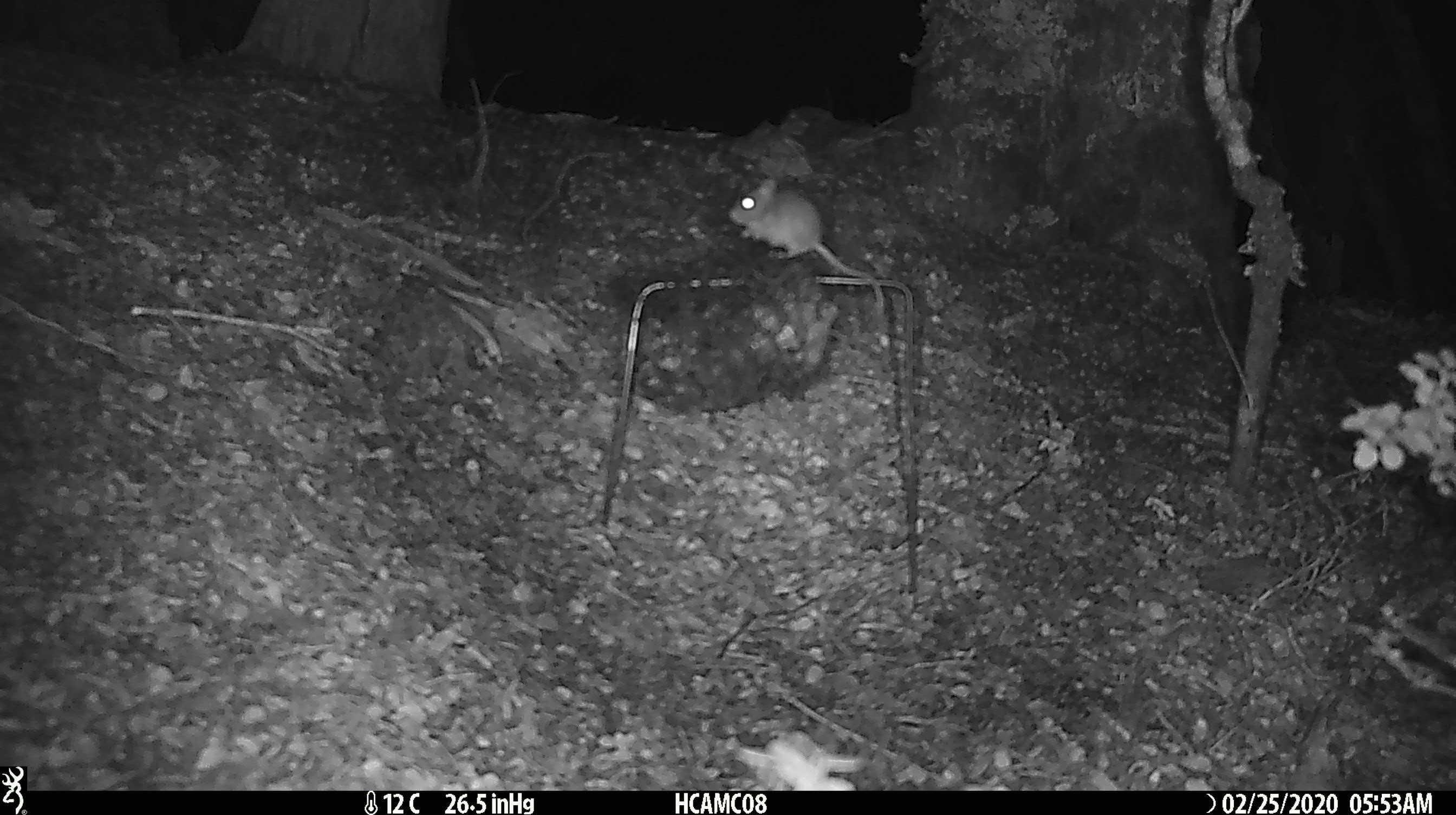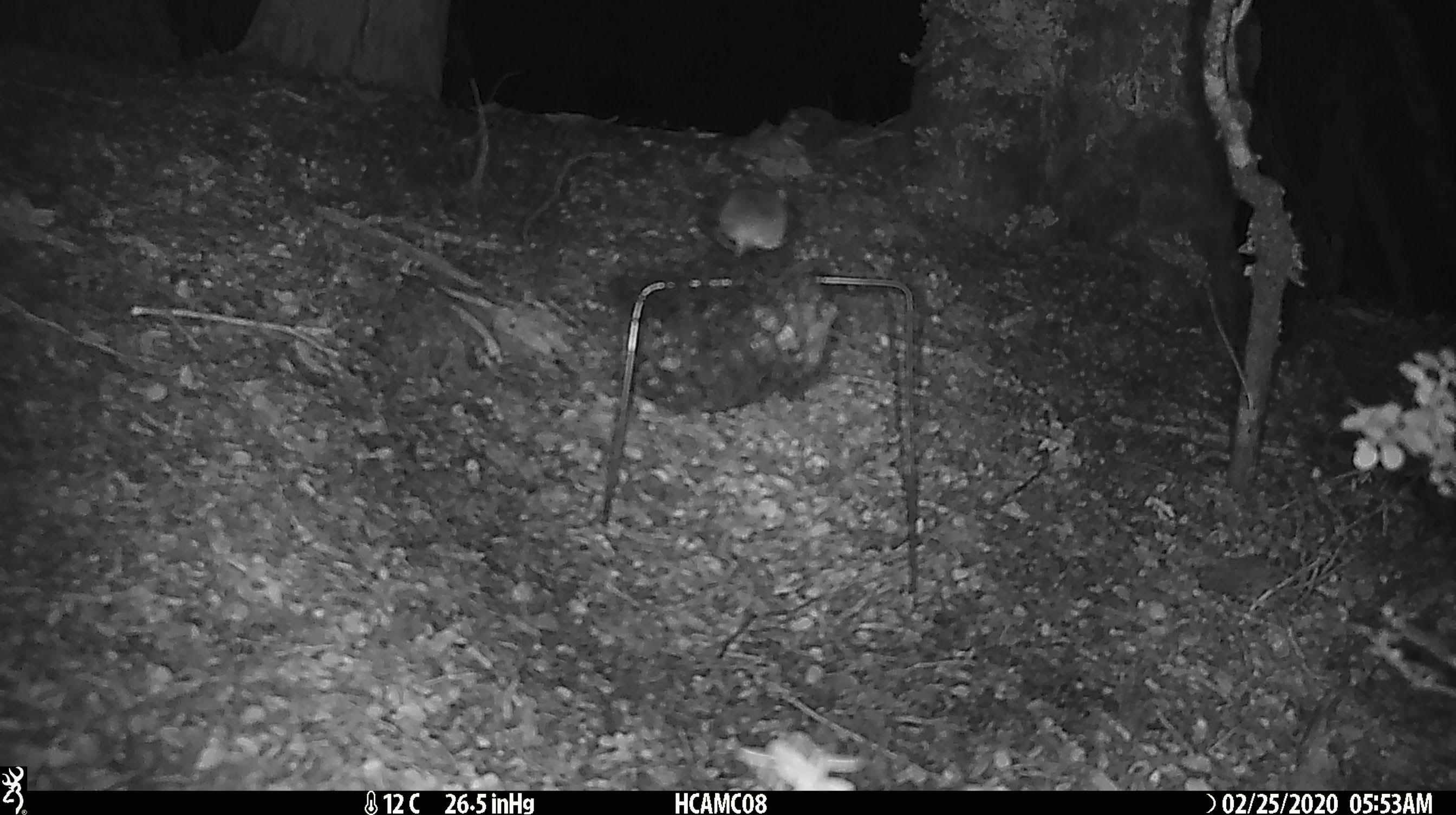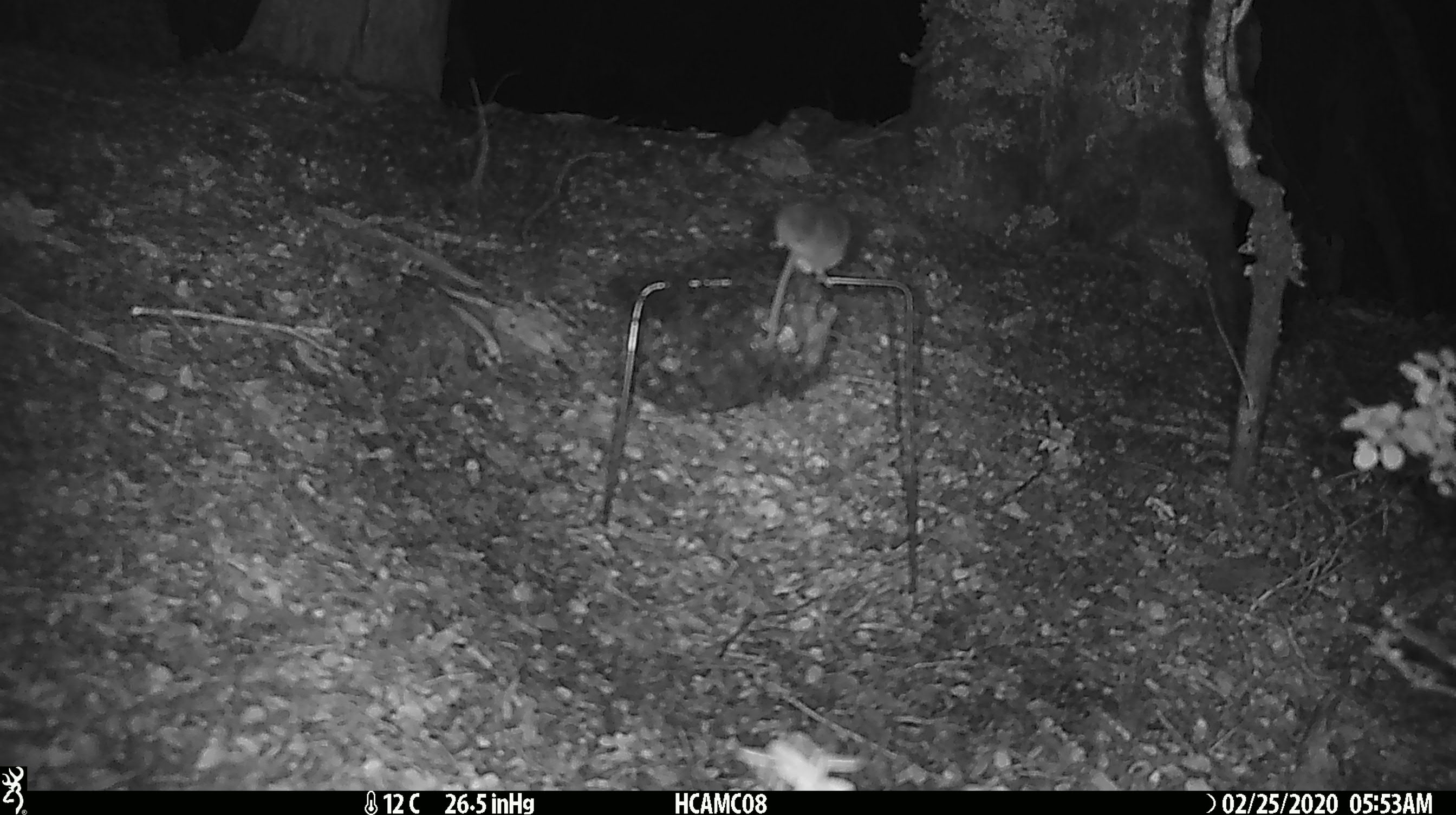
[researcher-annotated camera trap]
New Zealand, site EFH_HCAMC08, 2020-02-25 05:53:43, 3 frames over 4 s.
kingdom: Animalia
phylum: Chordata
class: Mammalia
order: Rodentia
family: Muridae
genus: Mus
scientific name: Mus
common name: mouse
Mouse (Mus).